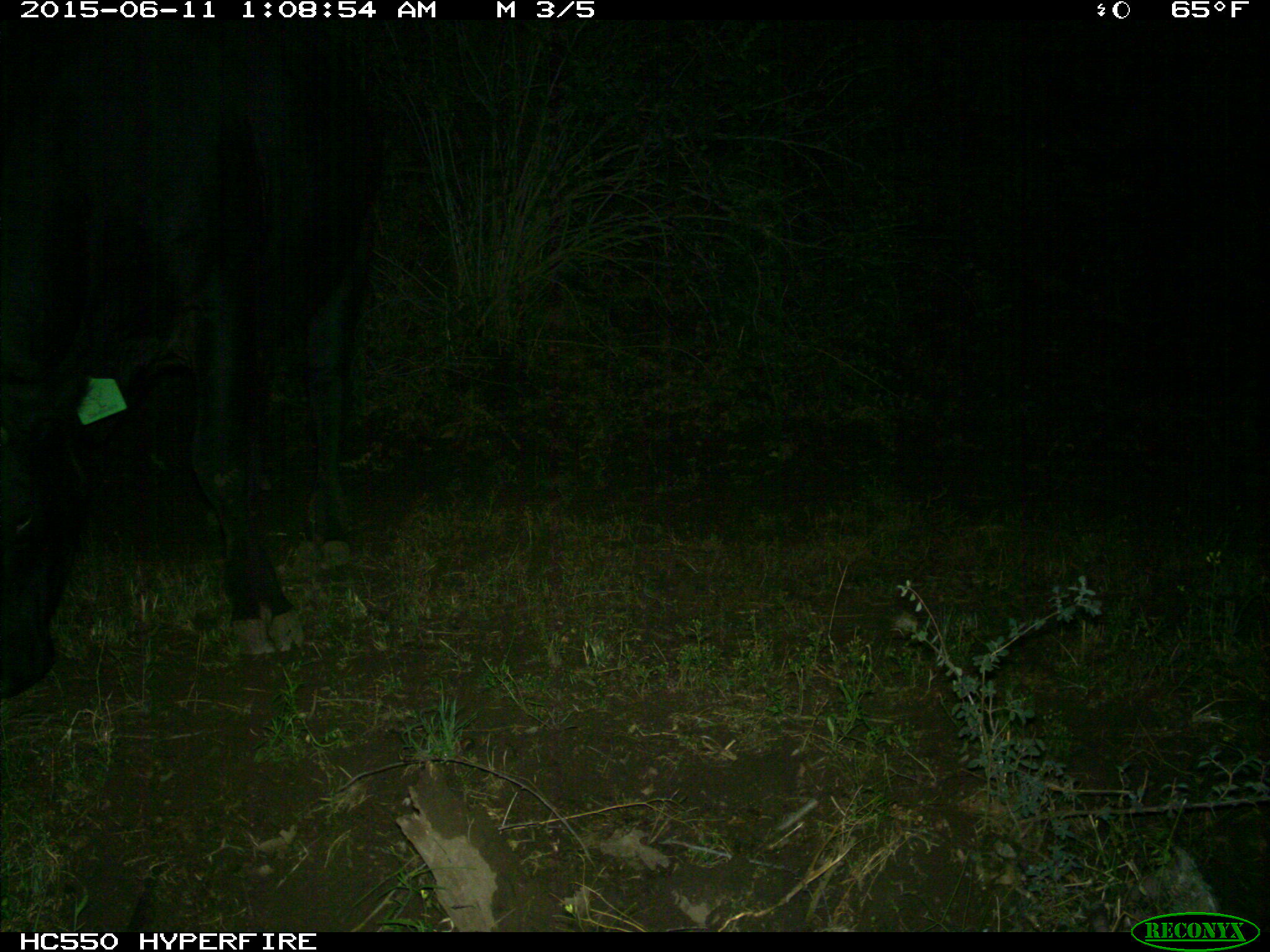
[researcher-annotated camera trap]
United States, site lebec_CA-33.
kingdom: Animalia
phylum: Chordata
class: Mammalia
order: Artiodactyla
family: Bovidae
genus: Bos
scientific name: Bos taurus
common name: domestic cow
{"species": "Bos taurus (domestic cow)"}